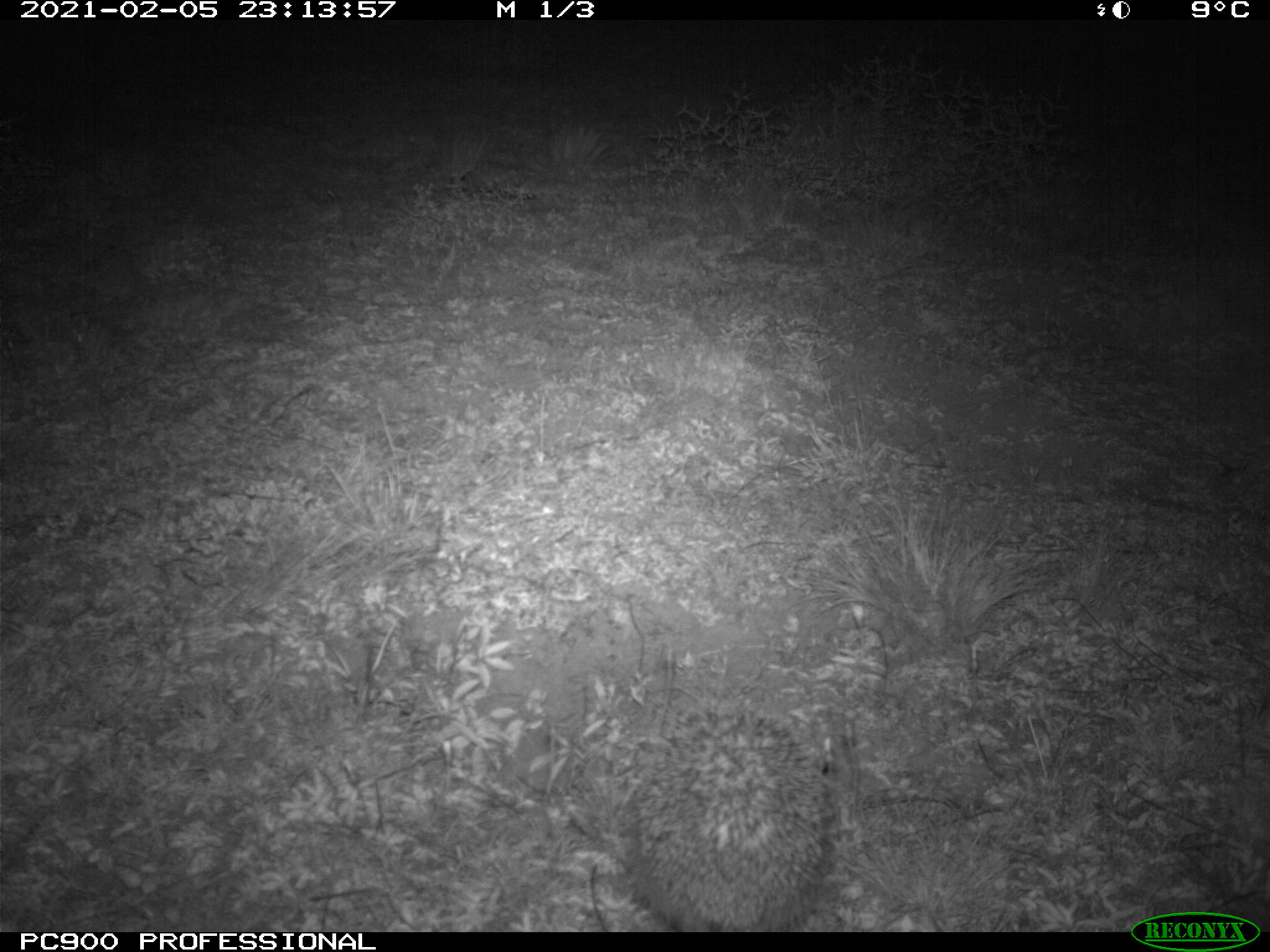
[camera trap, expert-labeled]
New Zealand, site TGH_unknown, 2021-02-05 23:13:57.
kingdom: Animalia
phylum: Chordata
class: Mammalia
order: Eulipotyphla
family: Erinaceidae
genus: Erinaceus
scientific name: Erinaceus europaeus europaeus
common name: european hedgehog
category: hedgehog